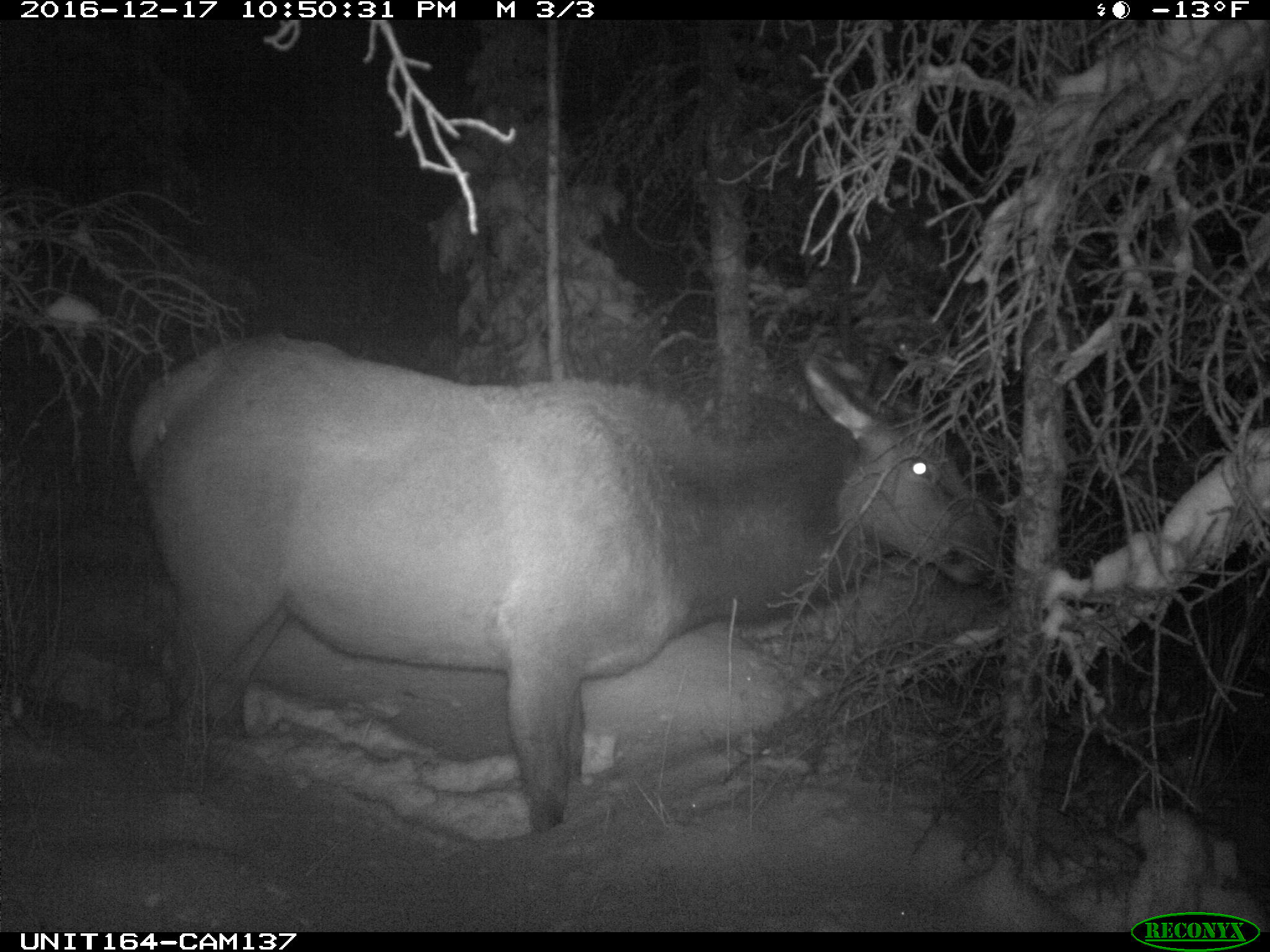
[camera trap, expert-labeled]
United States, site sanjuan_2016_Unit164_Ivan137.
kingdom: Animalia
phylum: Chordata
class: Mammalia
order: Artiodactyla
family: Cervidae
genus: Cervus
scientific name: Cervus elaphus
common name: red deer